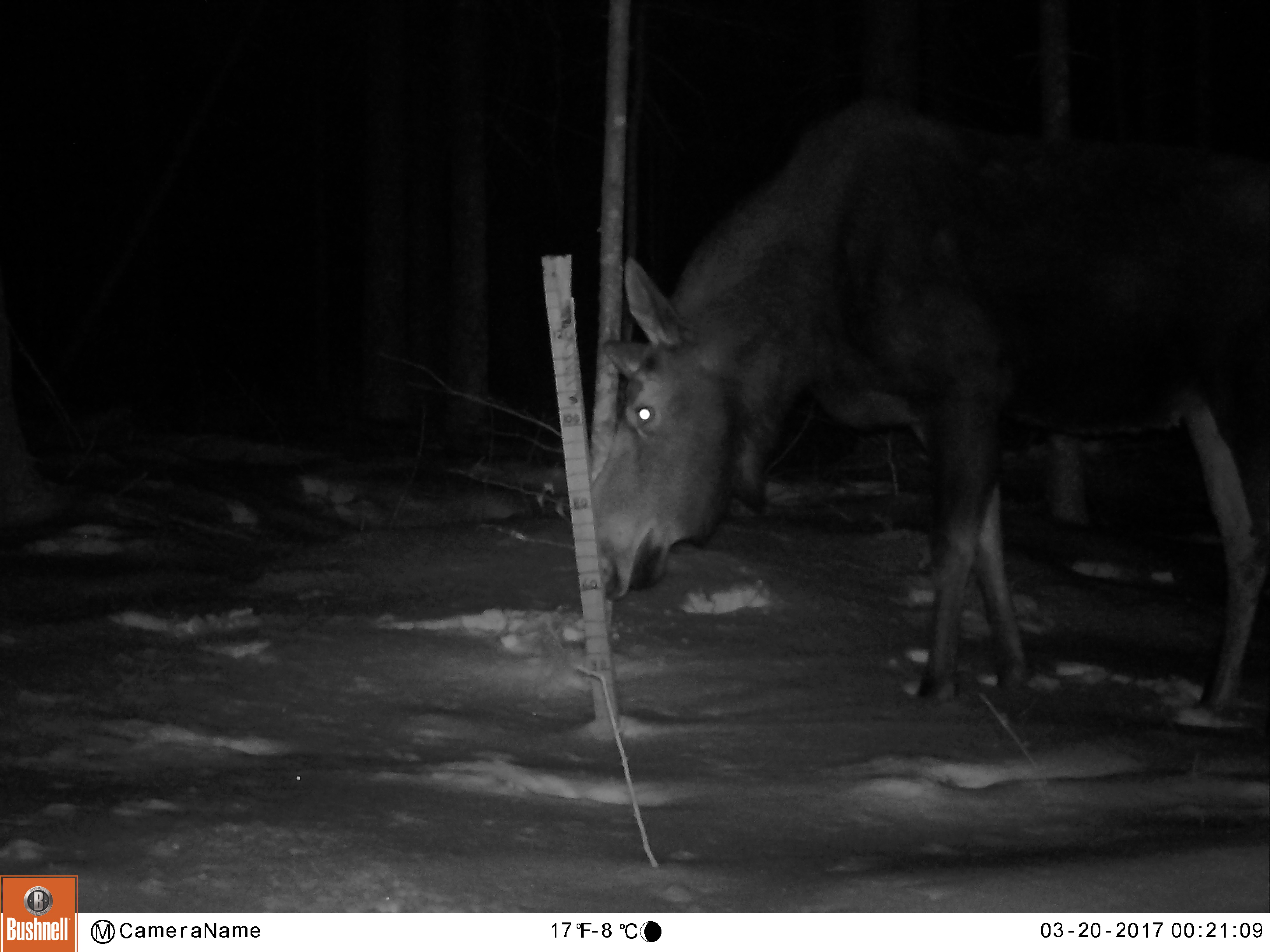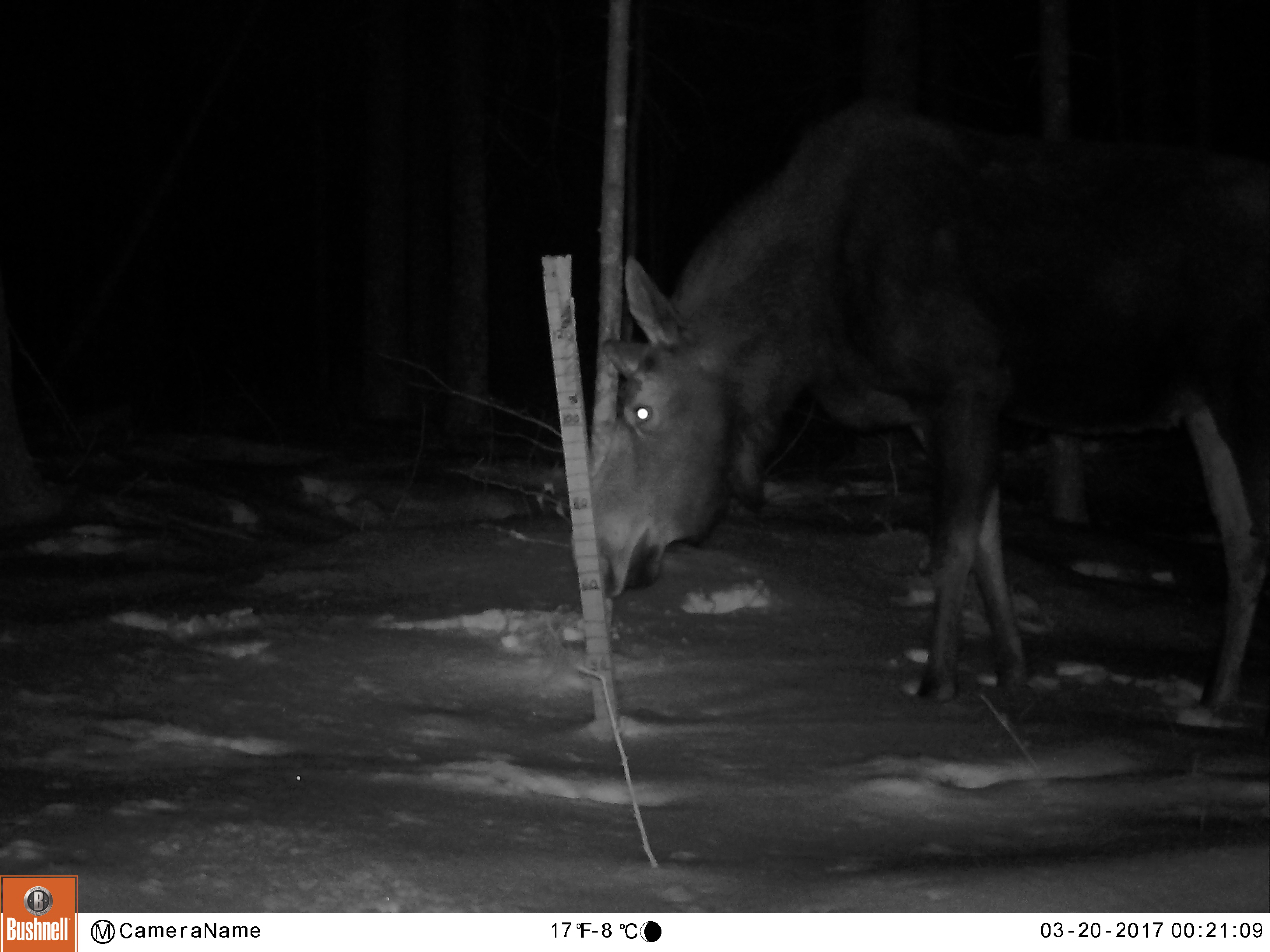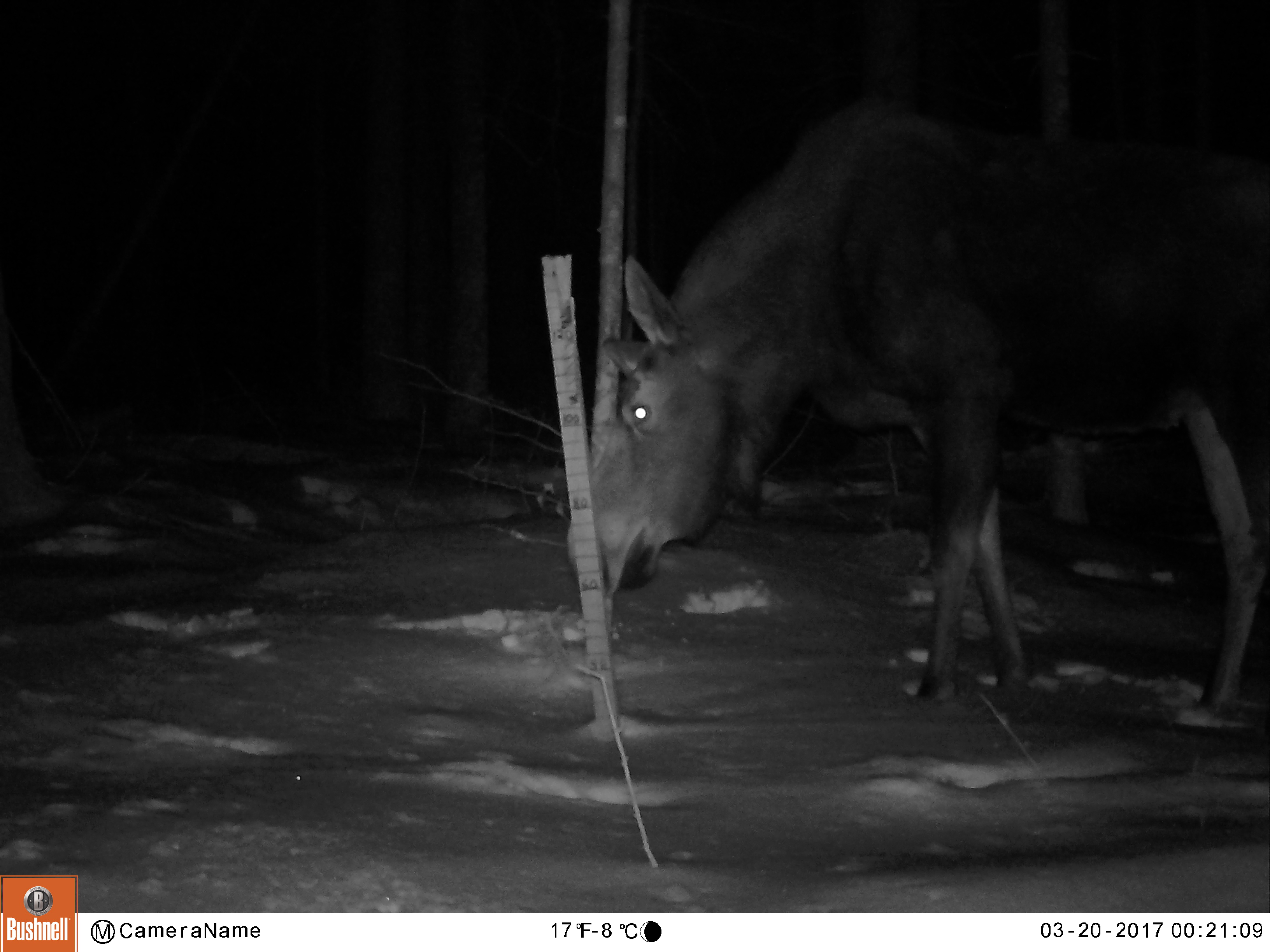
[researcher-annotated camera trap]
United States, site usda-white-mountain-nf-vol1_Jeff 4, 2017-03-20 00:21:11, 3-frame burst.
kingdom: Animalia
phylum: Chordata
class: Mammalia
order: Artiodactyla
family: Cervidae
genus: Alces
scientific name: Alces alces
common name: moose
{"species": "moose (Alces alces)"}